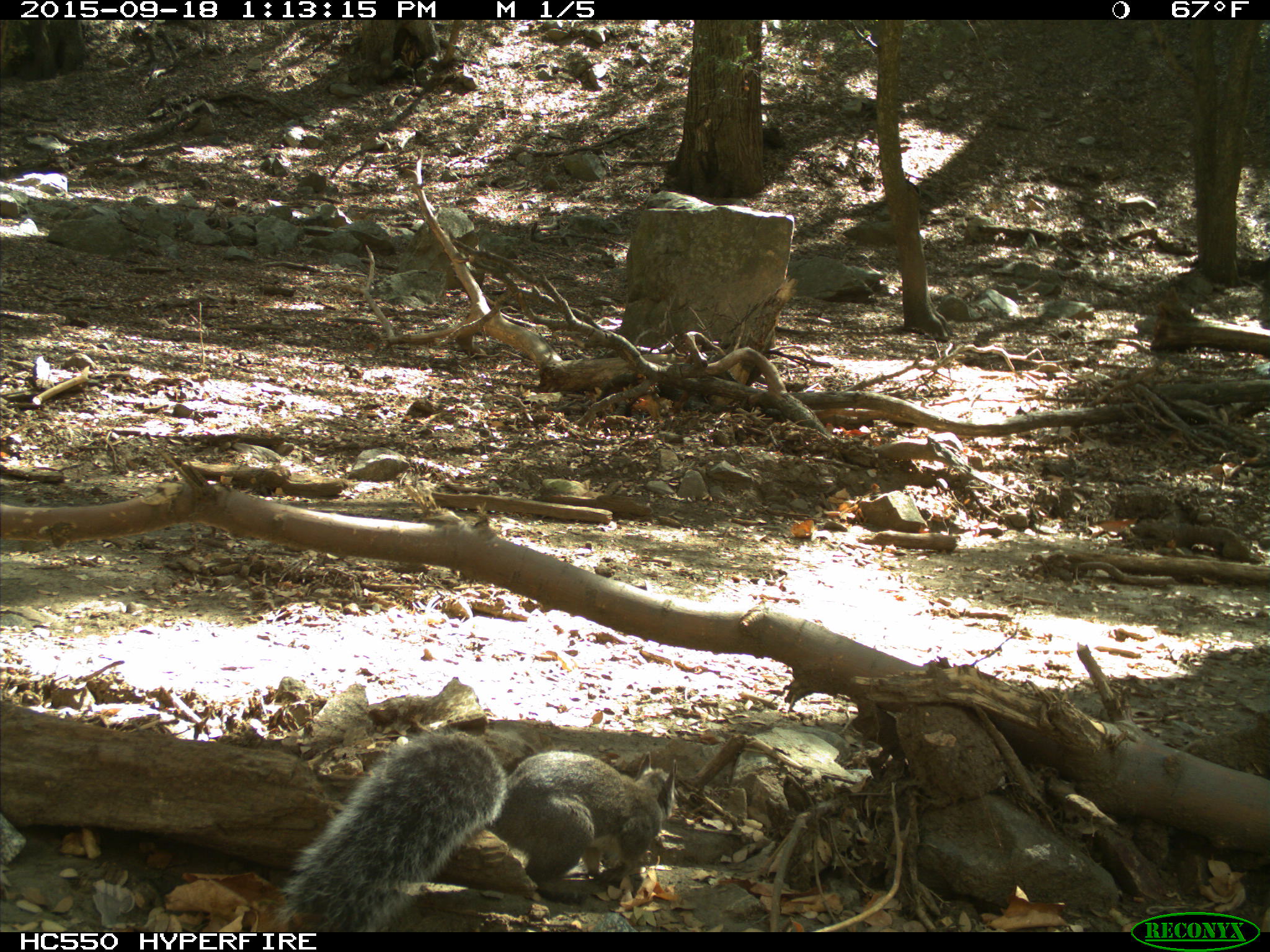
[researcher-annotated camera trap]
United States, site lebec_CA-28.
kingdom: Animalia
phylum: Chordata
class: Mammalia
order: Rodentia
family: Sciuridae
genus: Sciurus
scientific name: Sciurus carolinensis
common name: eastern gray squirrel